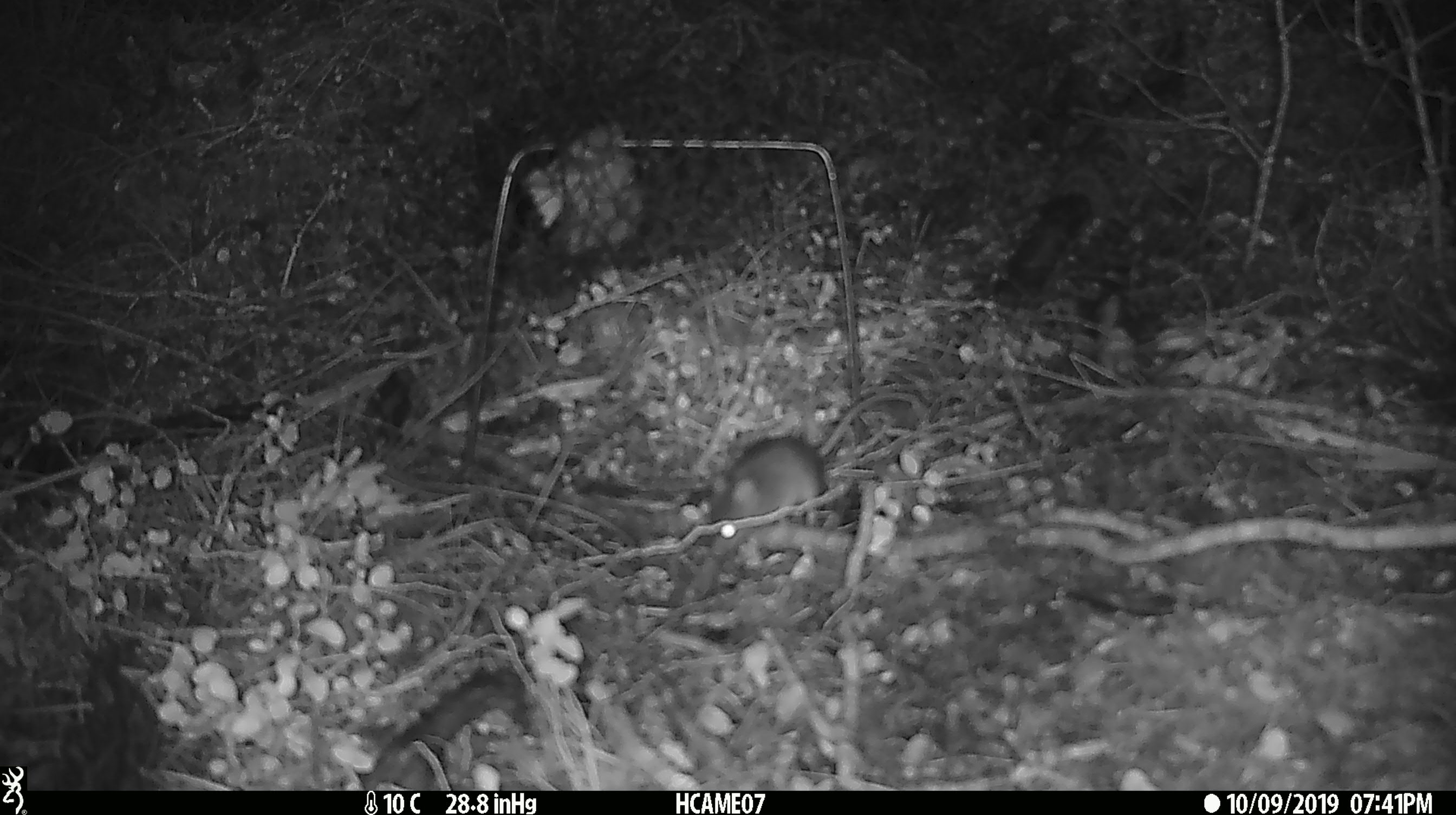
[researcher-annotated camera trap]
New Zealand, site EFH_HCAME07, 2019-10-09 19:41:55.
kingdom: Animalia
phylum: Chordata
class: Mammalia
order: Rodentia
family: Muridae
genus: Mus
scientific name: Mus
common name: mouse